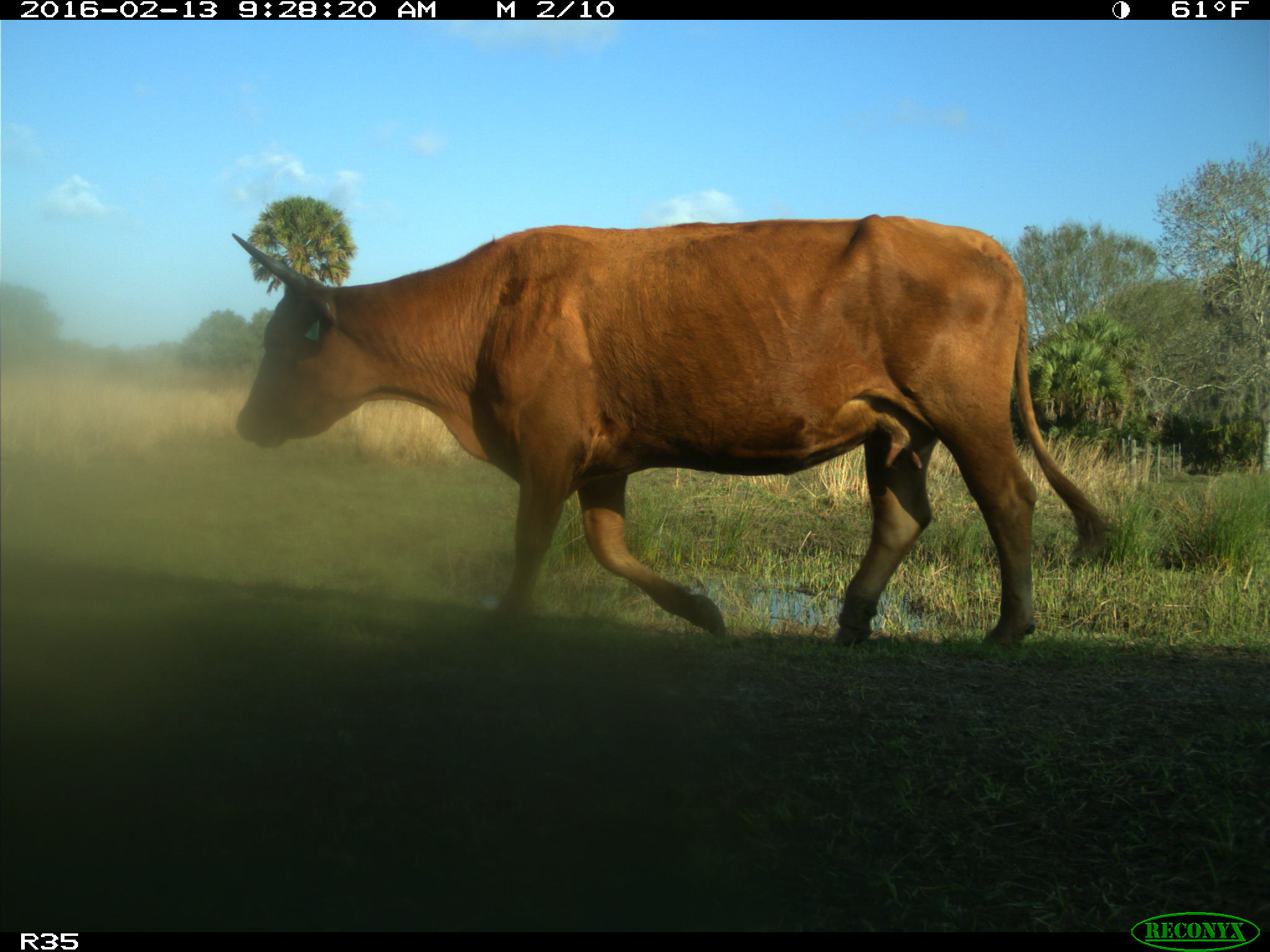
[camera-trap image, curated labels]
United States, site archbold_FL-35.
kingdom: Animalia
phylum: Chordata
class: Mammalia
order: Artiodactyla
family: Bovidae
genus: Bos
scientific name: Bos taurus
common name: domestic cow